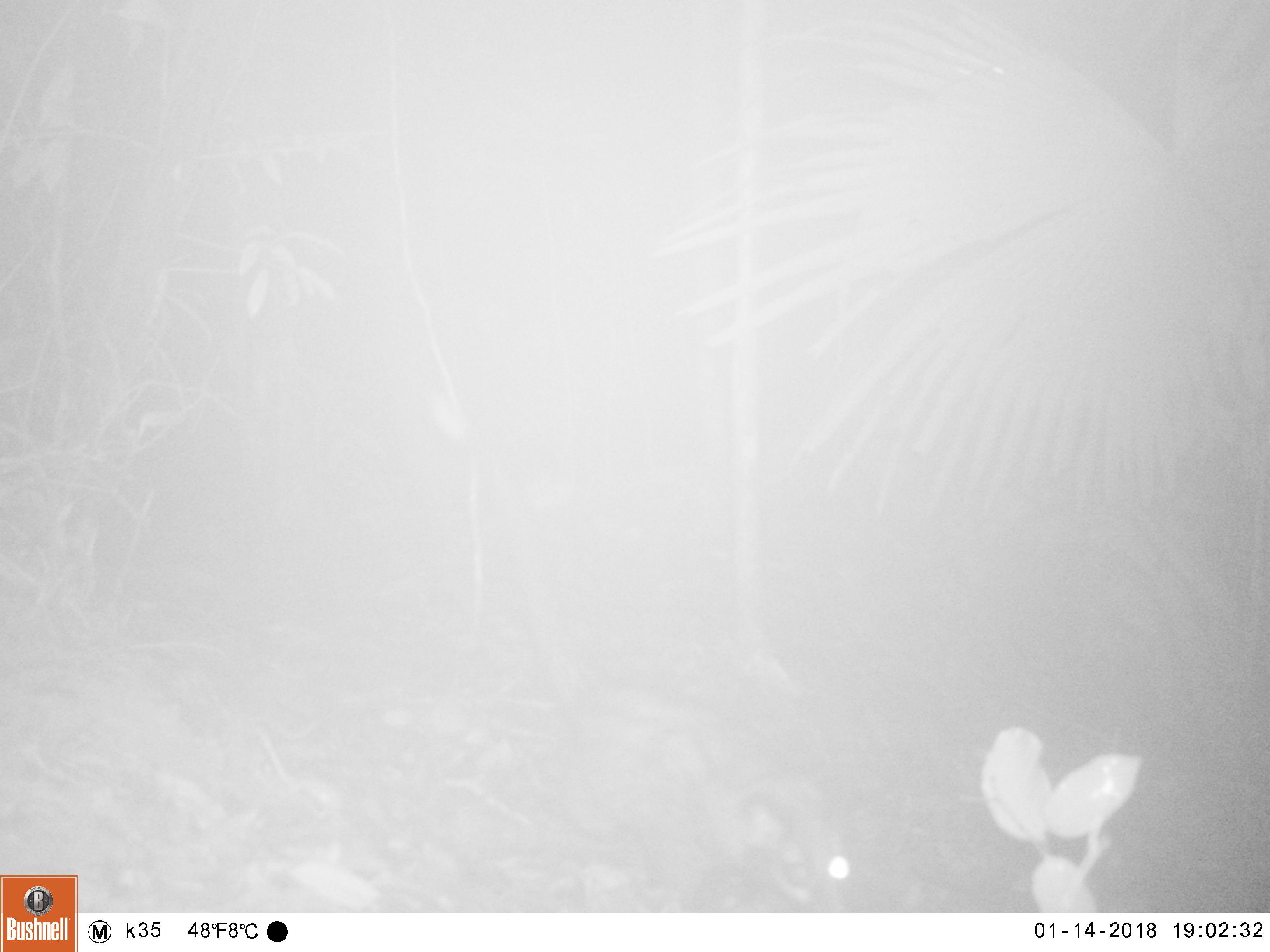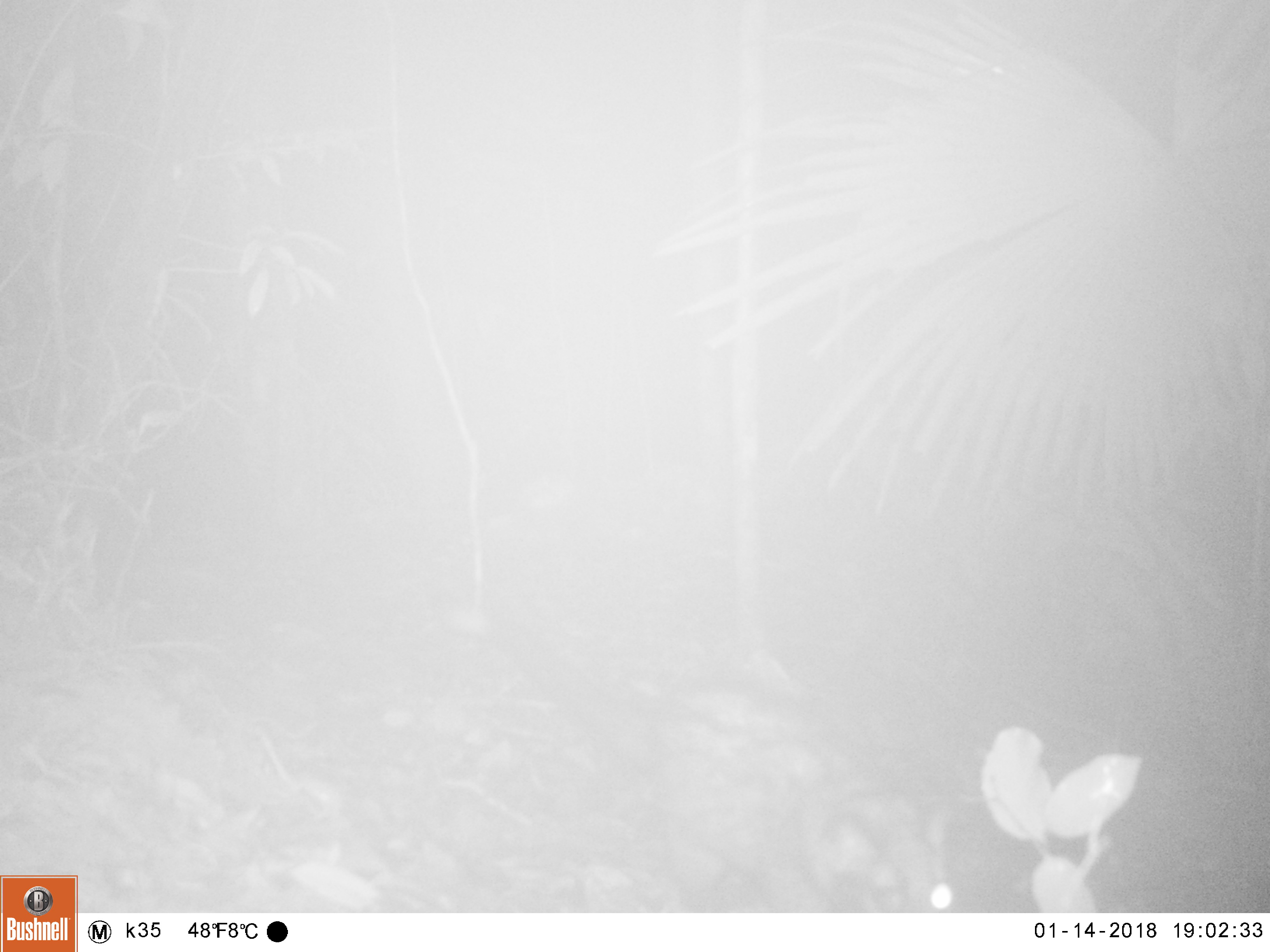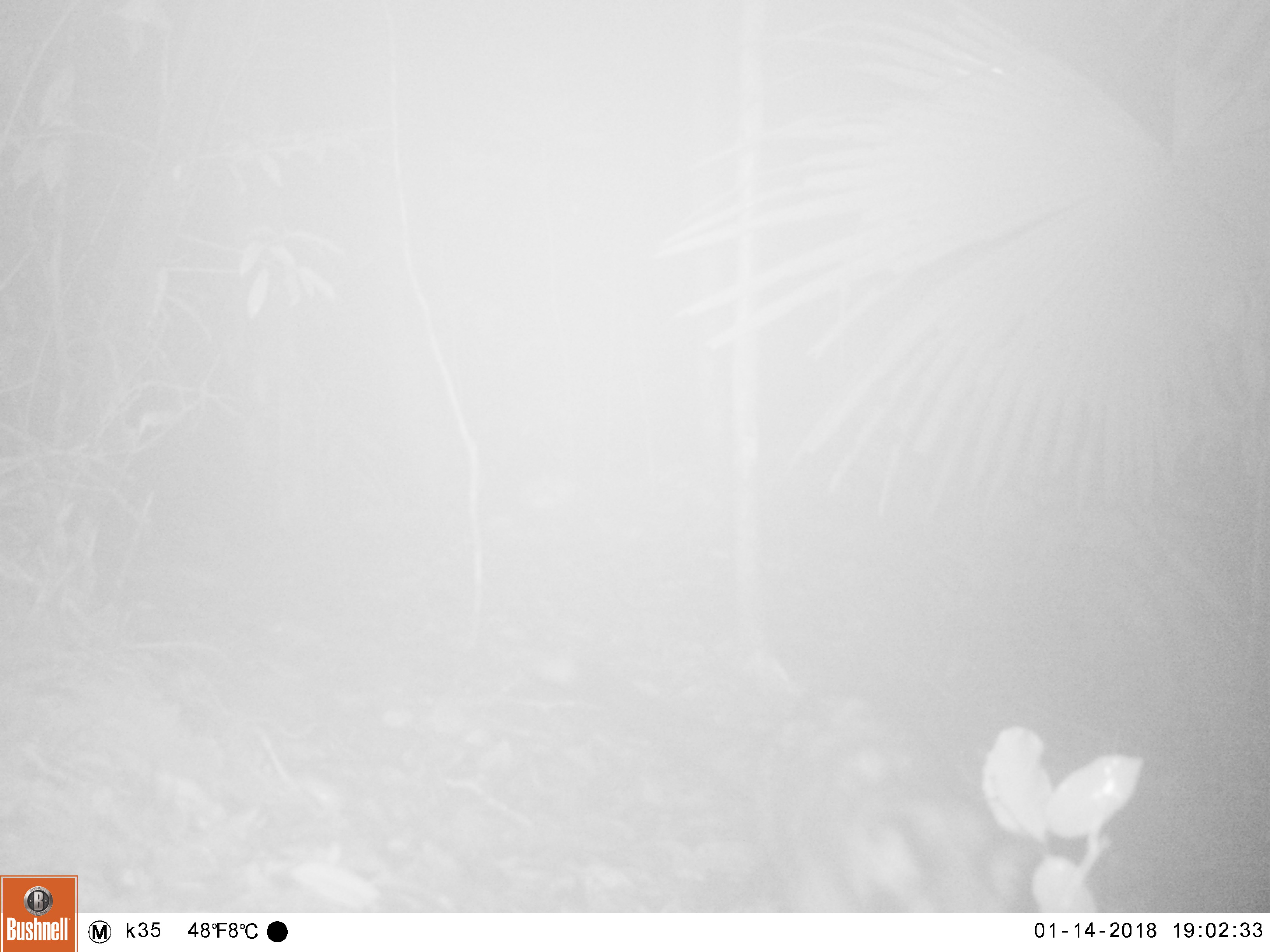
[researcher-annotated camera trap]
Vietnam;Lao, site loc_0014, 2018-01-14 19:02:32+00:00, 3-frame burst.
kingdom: Animalia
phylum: Chordata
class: Mammalia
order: Carnivora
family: Viverridae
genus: Paradoxurus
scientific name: Paradoxurus hermaphroditus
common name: common palm civet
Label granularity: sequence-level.